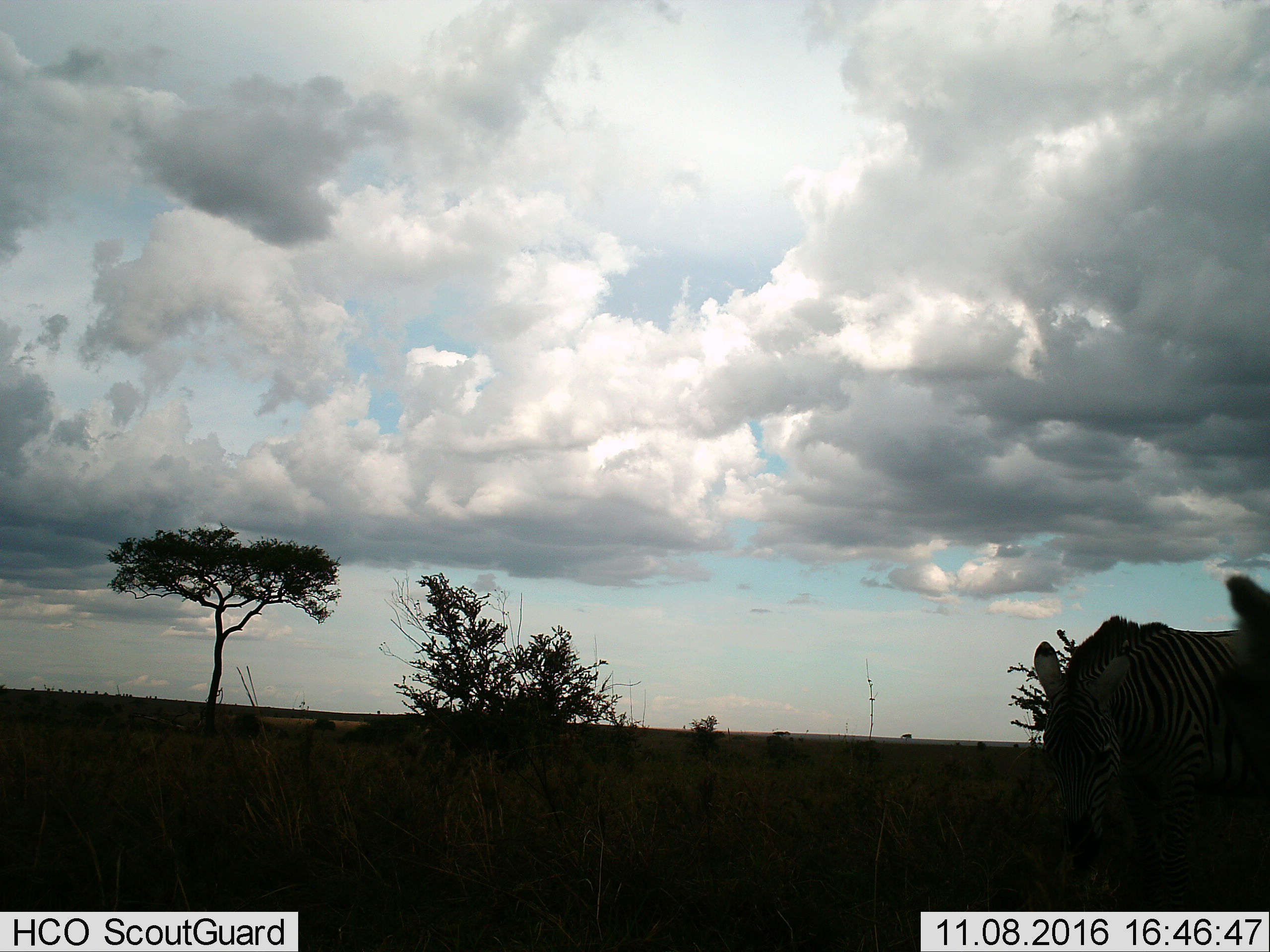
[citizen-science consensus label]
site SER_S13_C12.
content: unidentified animal